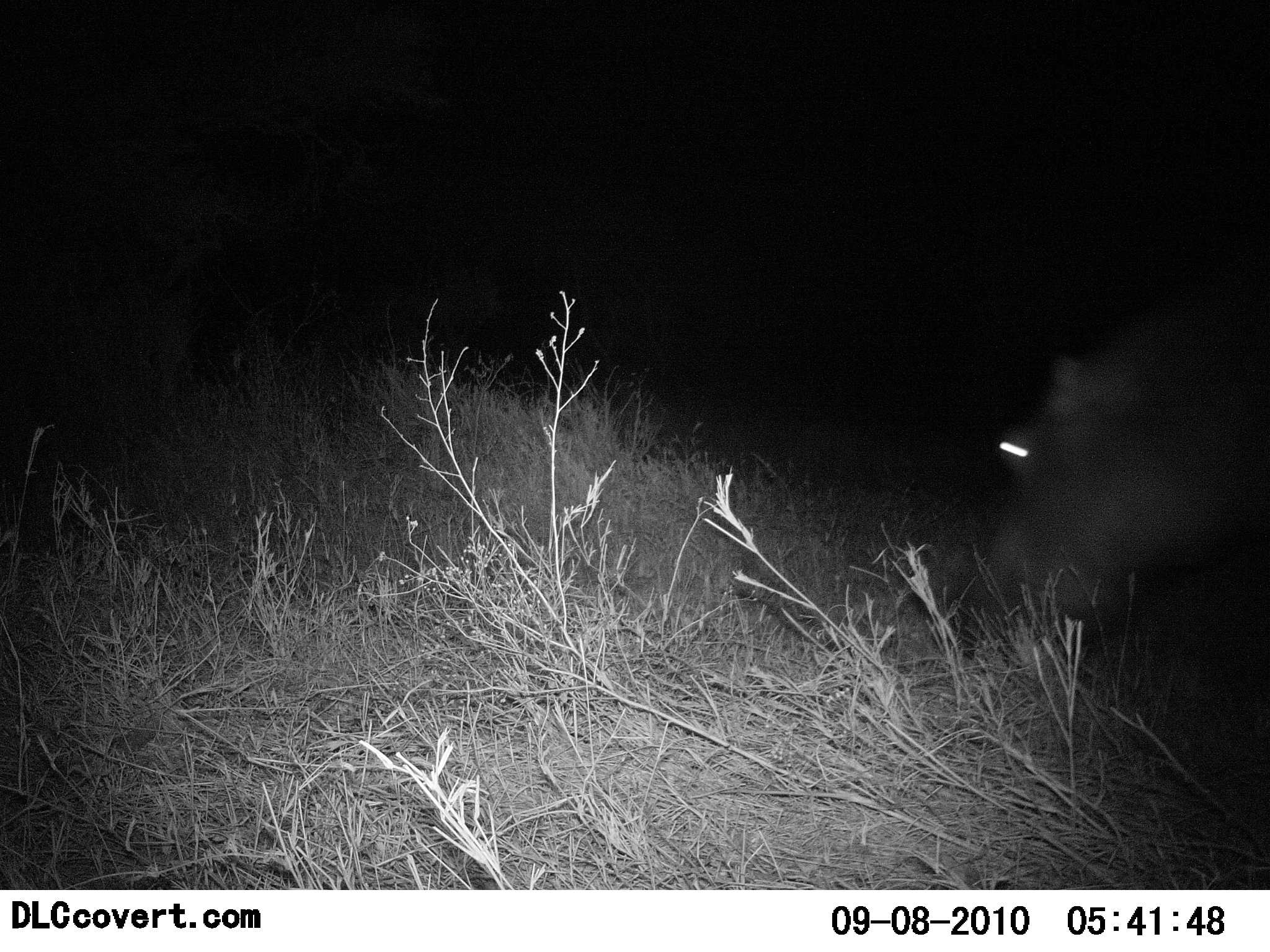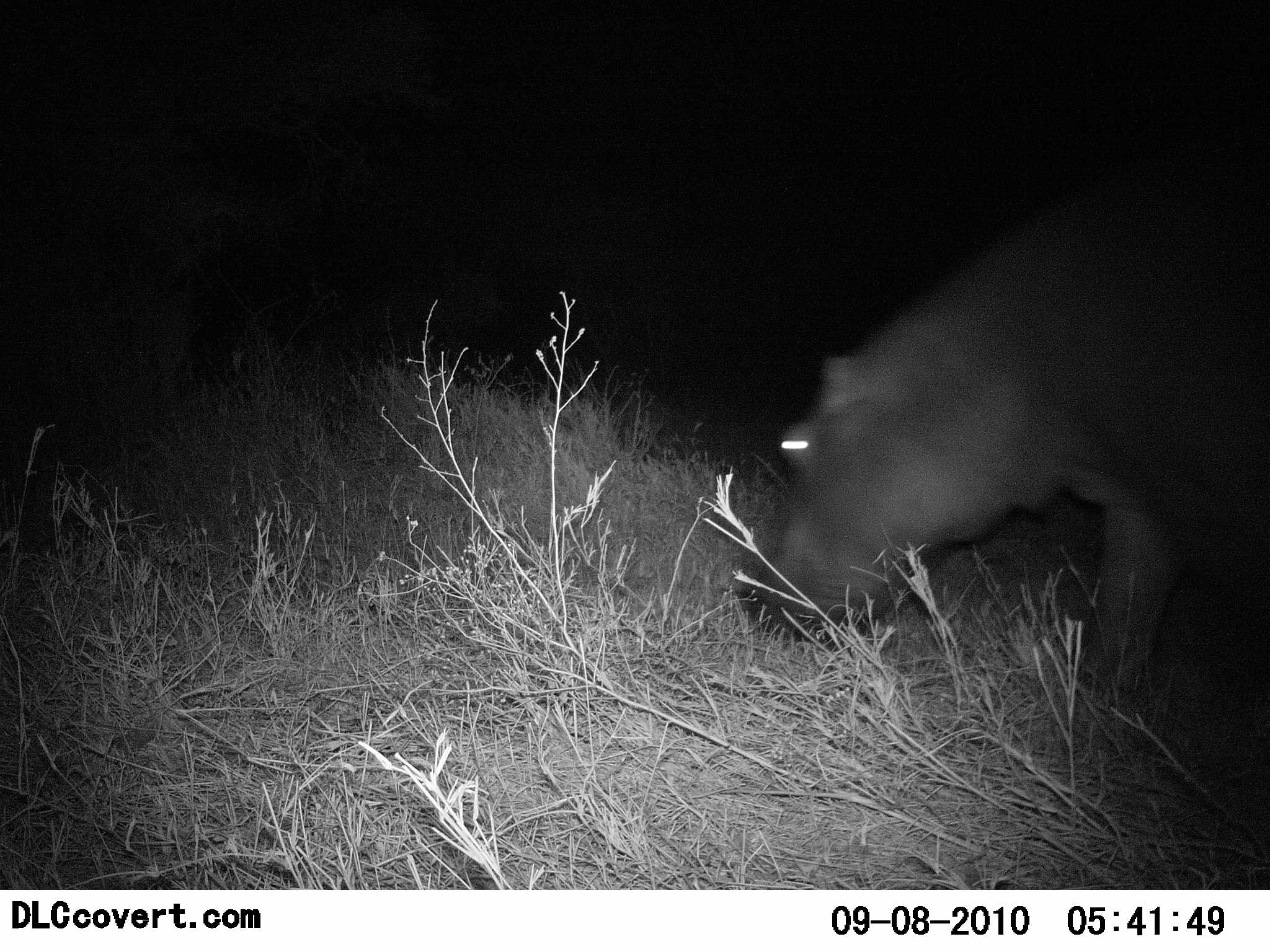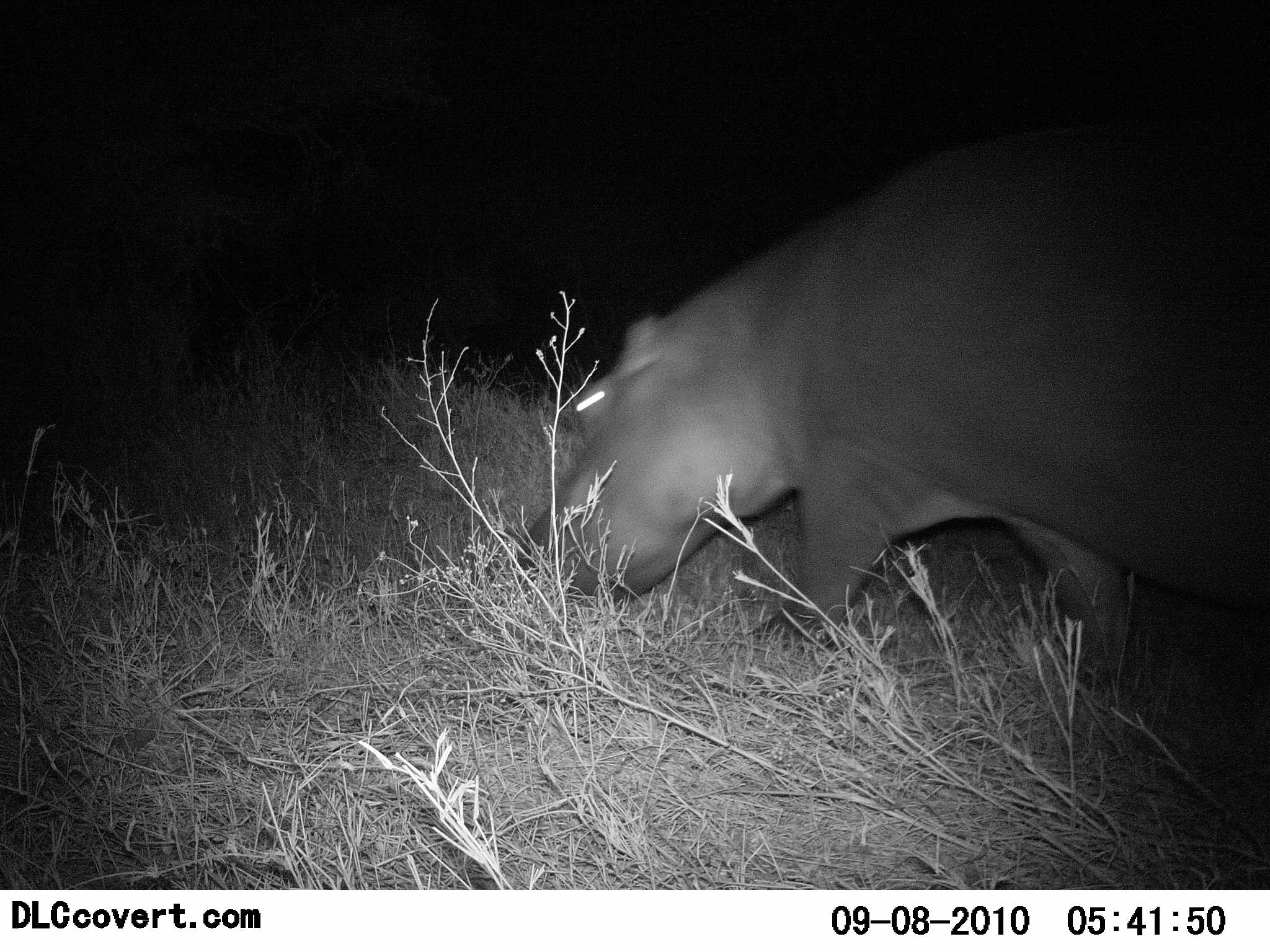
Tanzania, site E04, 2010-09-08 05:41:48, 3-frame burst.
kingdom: Animalia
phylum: Chordata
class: Mammalia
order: Artiodactyla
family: Hippopotamidae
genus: Hippopotamus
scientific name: Hippopotamus amphibius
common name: hippopotamus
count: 1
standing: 6%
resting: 0%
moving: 100%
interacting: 0%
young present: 0%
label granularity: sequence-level